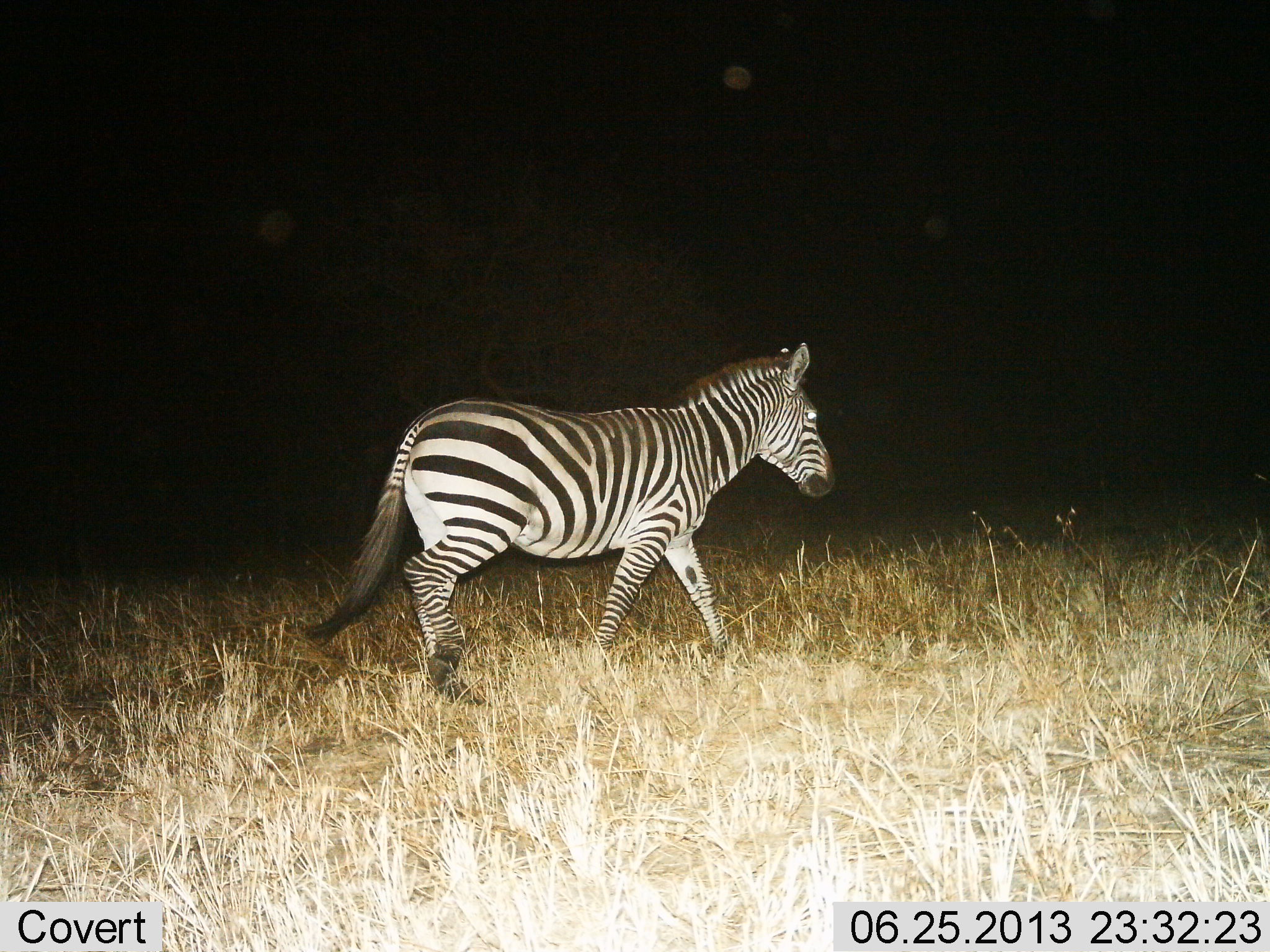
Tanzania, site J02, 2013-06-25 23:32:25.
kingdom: Animalia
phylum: Chordata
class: Mammalia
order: Perissodactyla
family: Equidae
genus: Equus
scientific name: Equus quagga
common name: plains zebra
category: zebra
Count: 1.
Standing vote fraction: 13%.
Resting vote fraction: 0%.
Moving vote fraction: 90%.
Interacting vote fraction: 0%.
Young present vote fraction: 0%.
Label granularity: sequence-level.